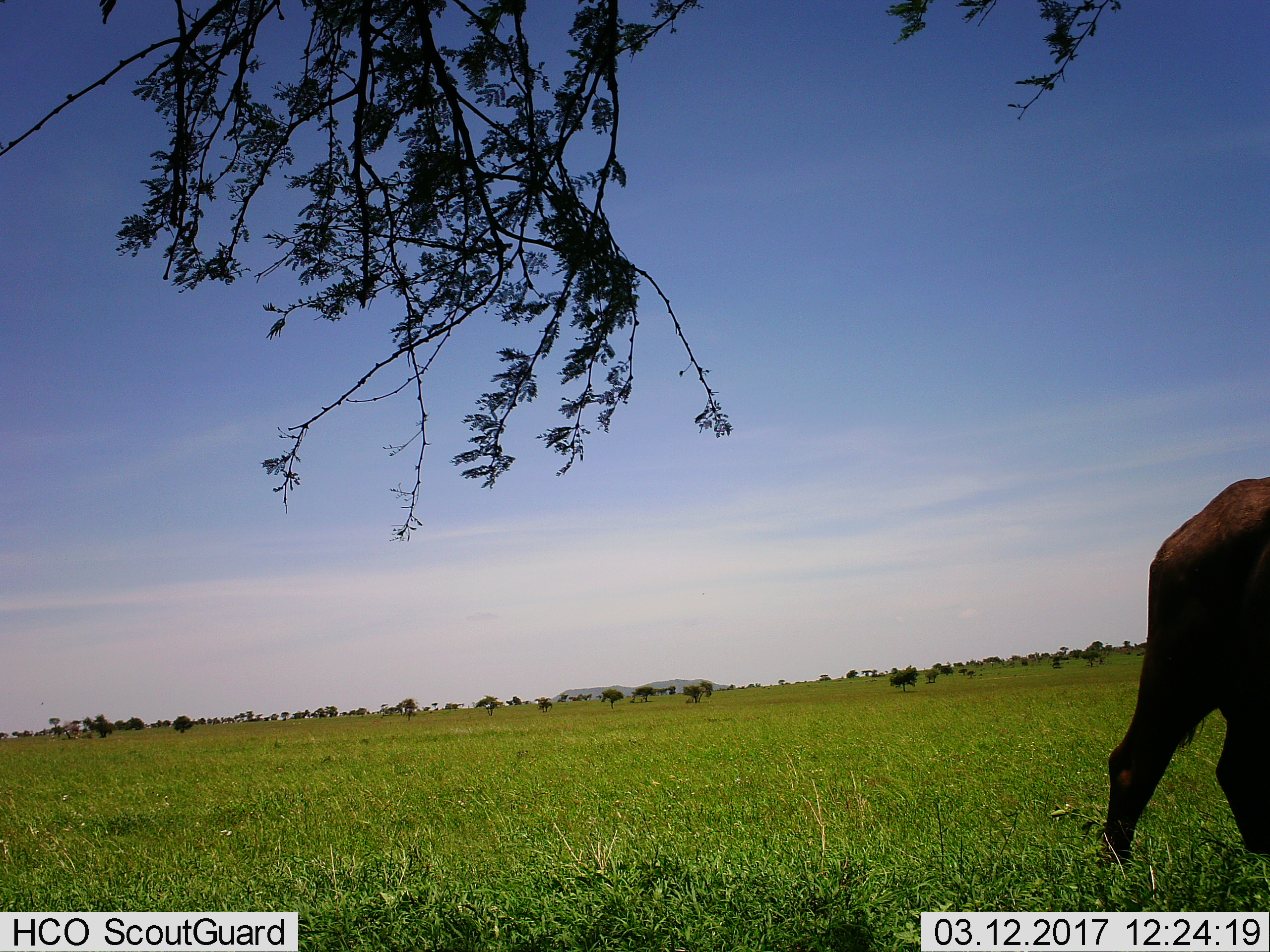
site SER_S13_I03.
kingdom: Animalia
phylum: Chordata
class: Mammalia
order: Artiodactyla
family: Bovidae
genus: Syncerus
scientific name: Syncerus caffer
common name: african buffalo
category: buffalo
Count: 1.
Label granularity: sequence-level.